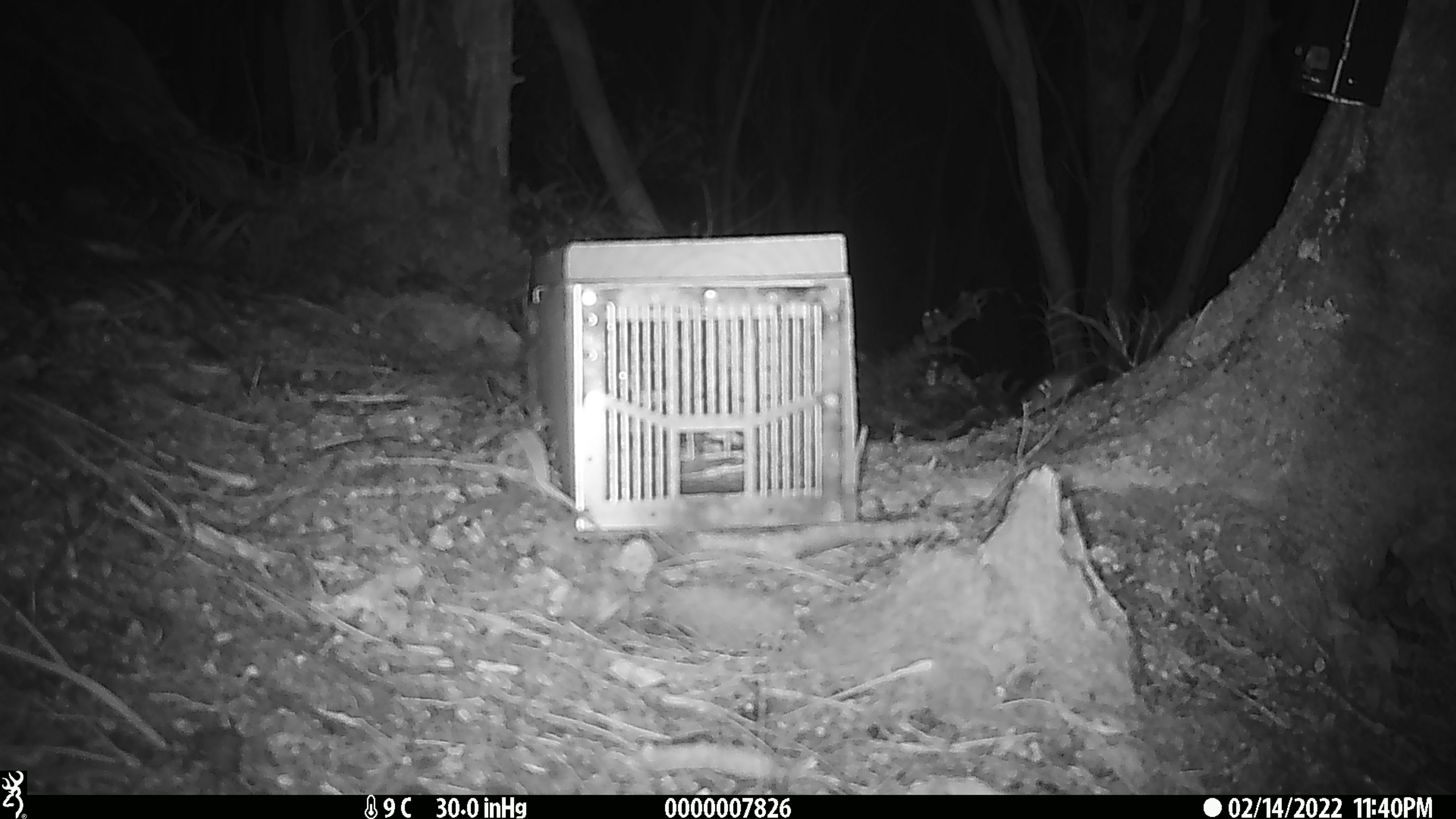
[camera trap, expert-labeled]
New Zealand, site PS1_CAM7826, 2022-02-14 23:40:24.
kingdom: Animalia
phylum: Chordata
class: Mammalia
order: Rodentia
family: Muridae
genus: Mus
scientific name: Mus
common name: mouse